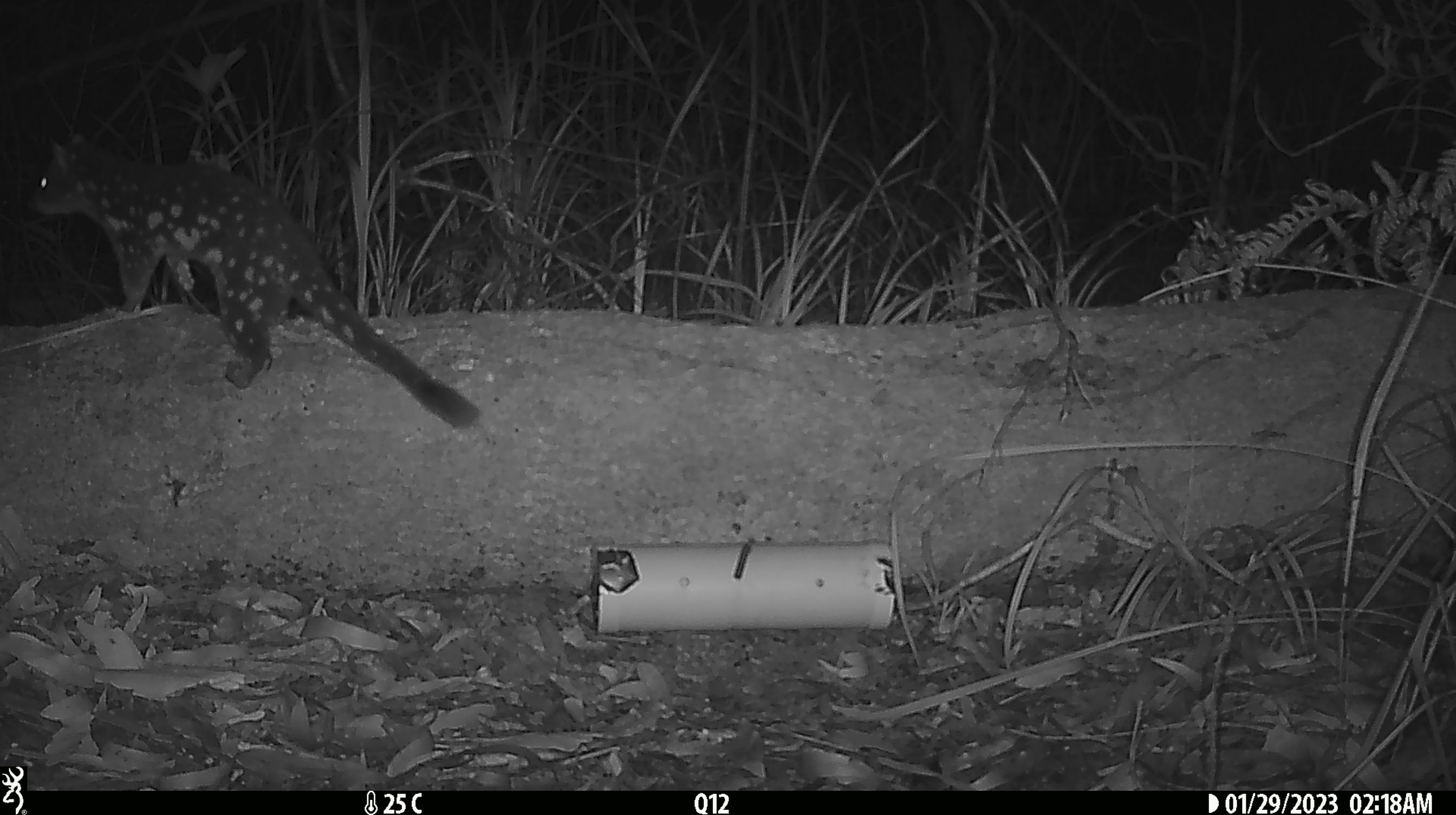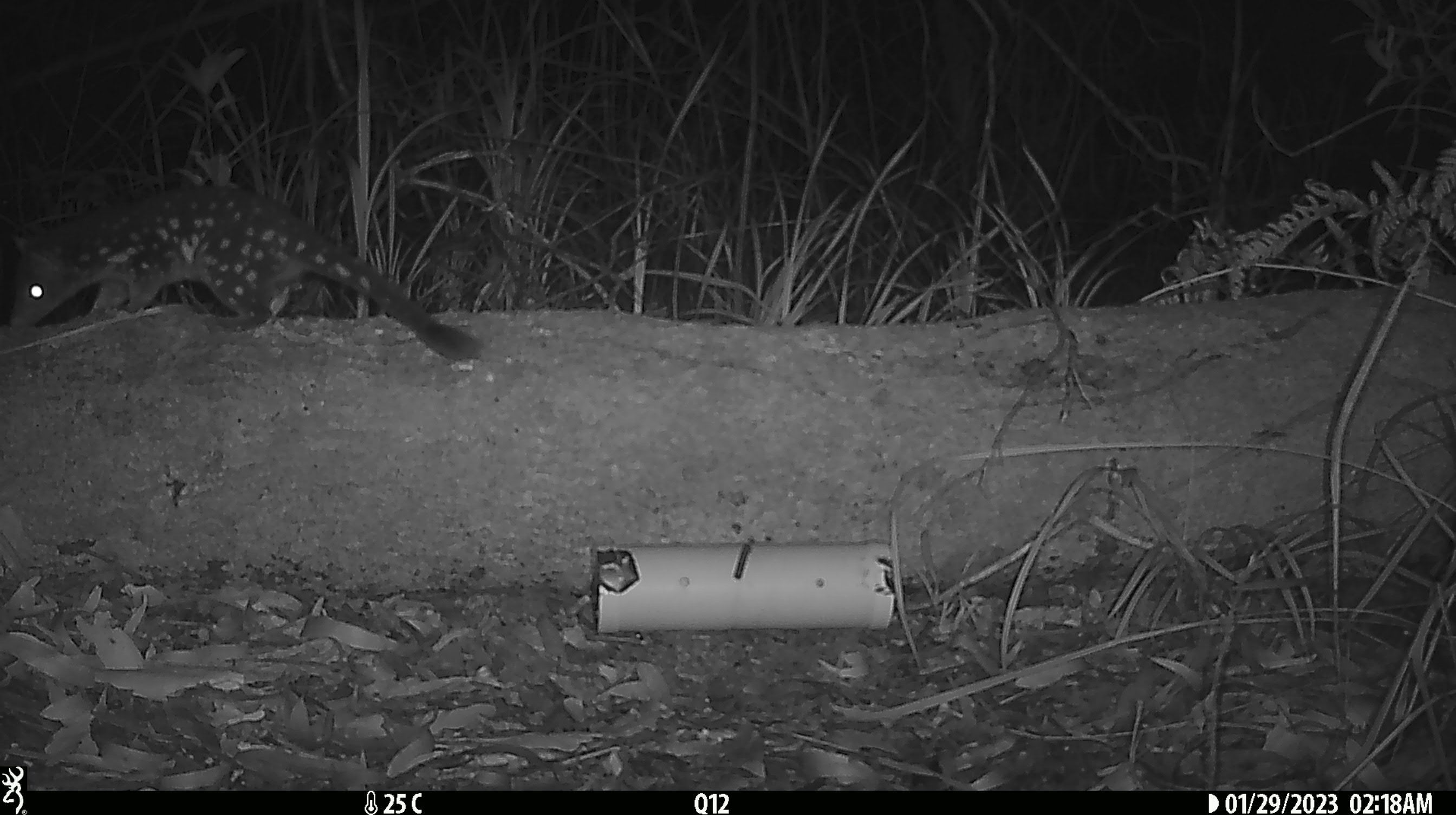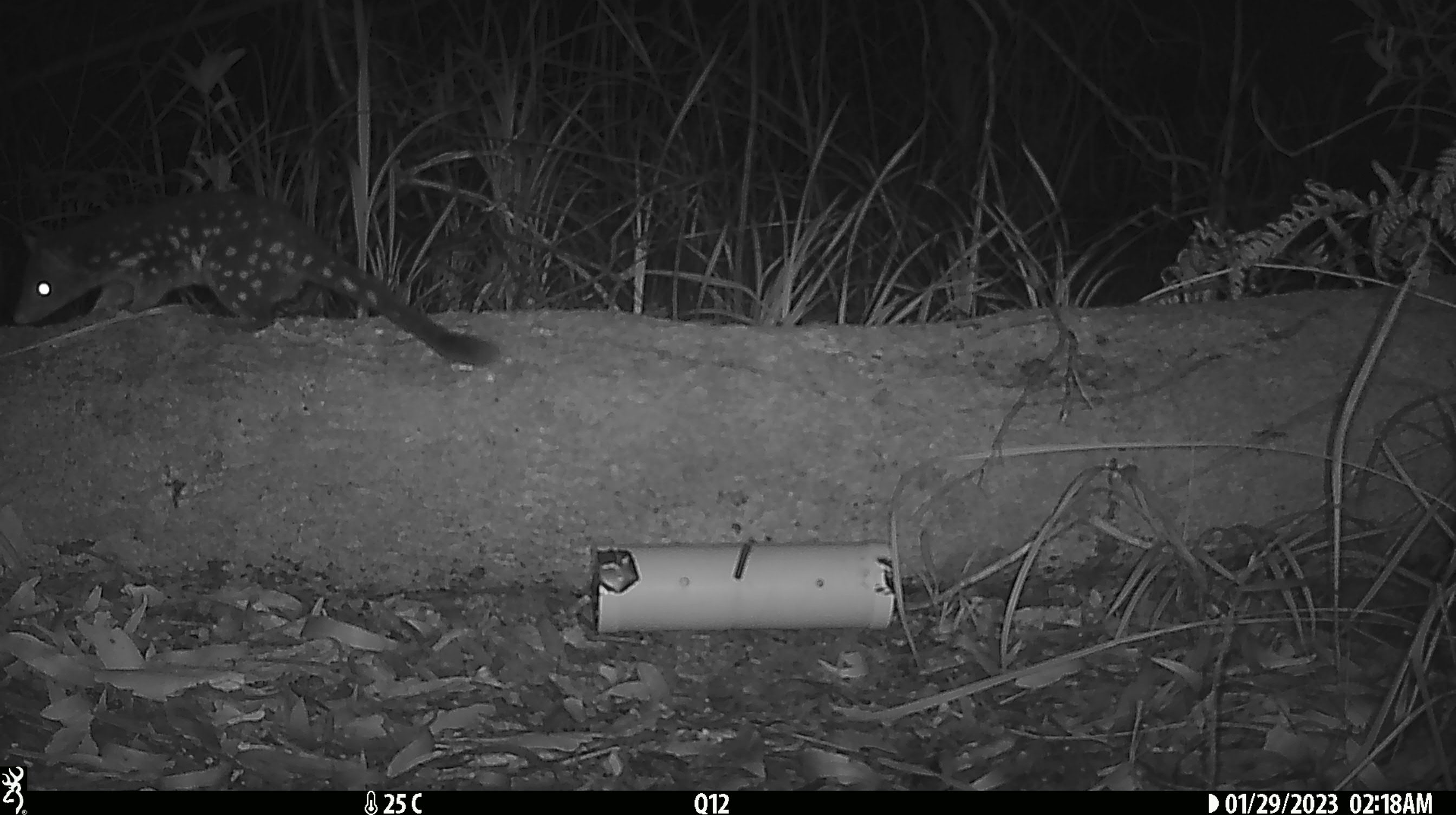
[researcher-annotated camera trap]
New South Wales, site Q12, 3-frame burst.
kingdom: Animalia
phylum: Chordata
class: Mammalia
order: Dasyuromorphia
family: Dasyuridae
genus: Dasyurus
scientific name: Dasyurus maculatus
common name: spotted-tailed quoll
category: quoll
Quoll (spotted-tailed quoll) (Dasyurus maculatus).